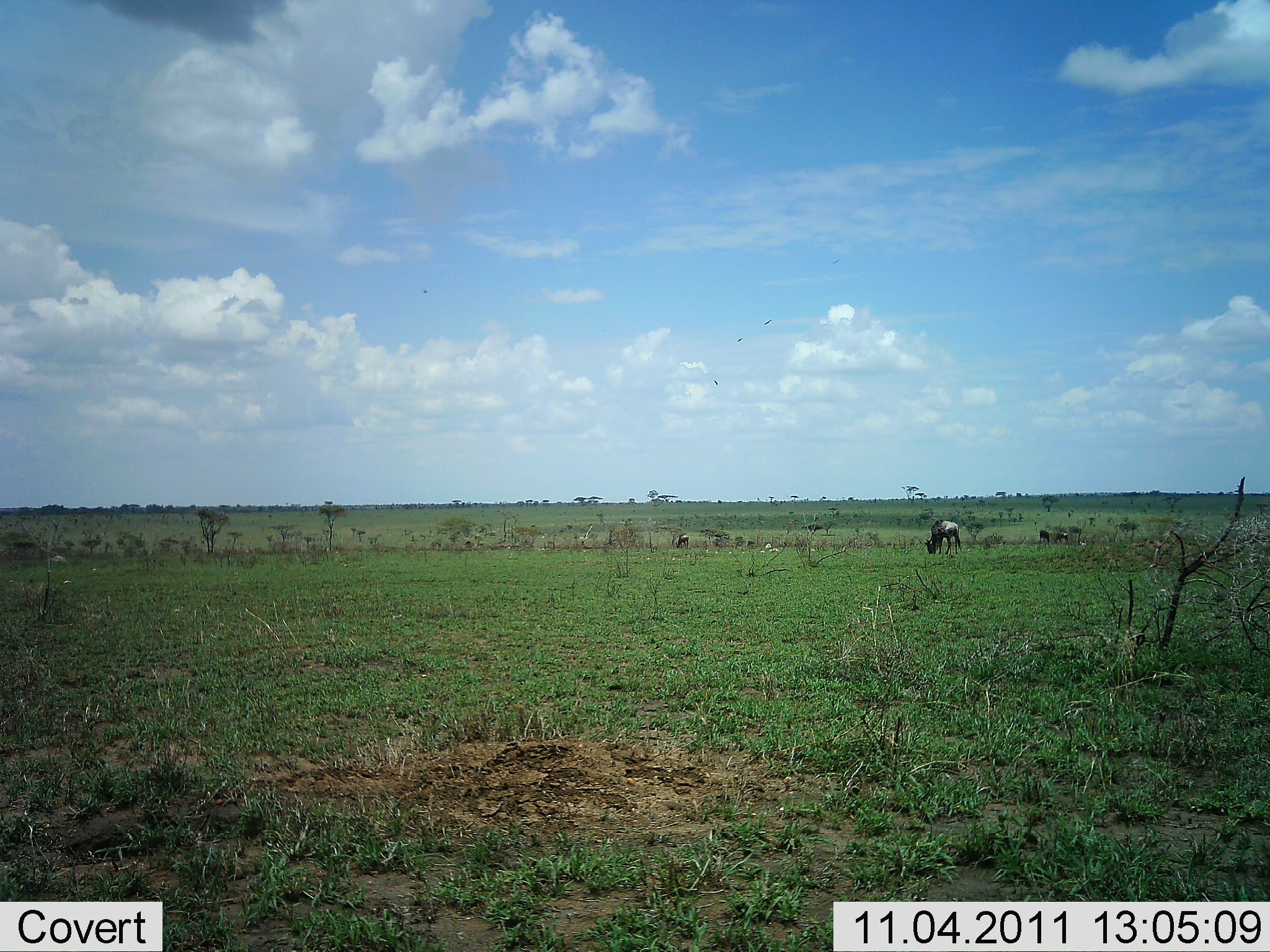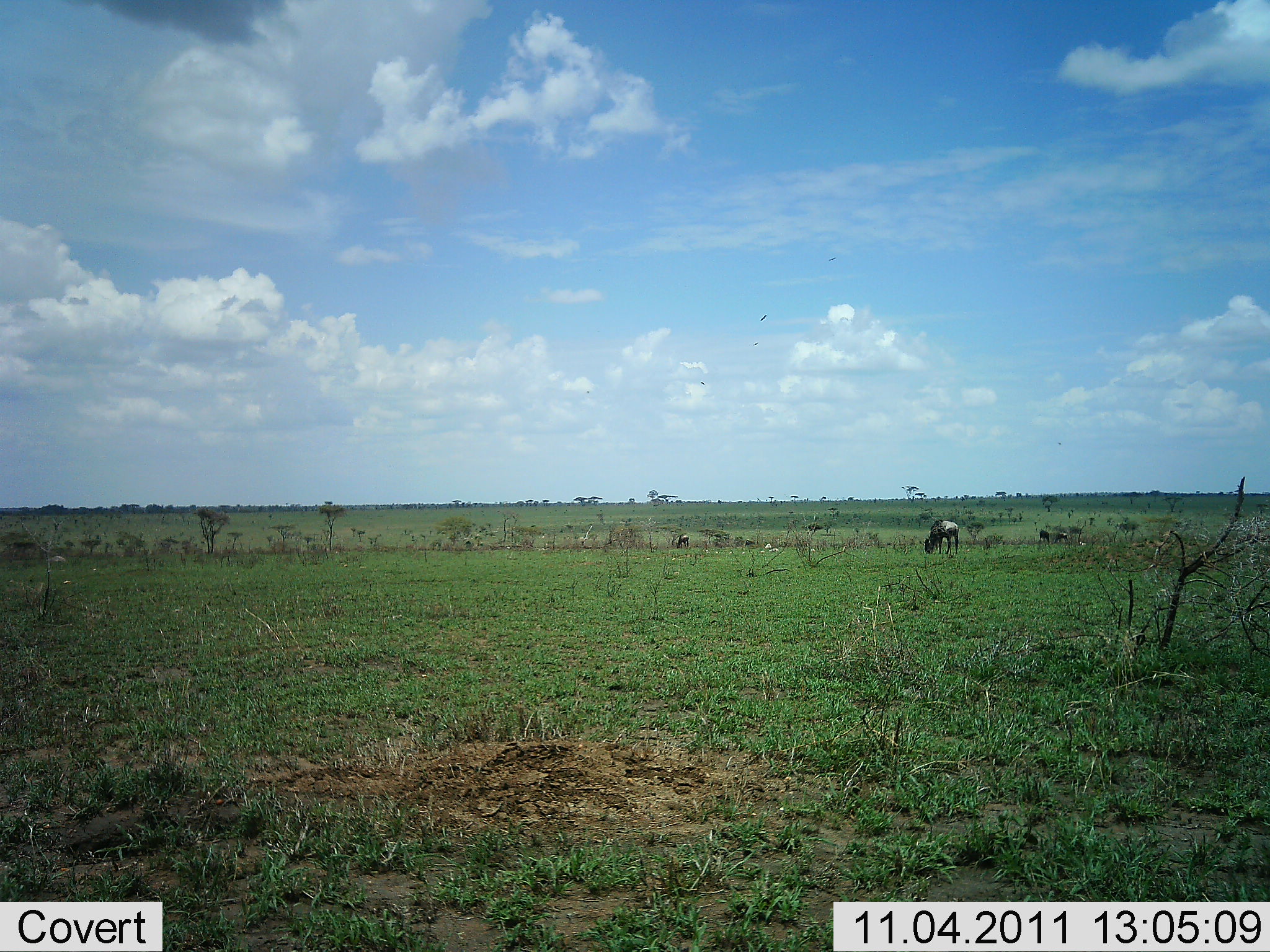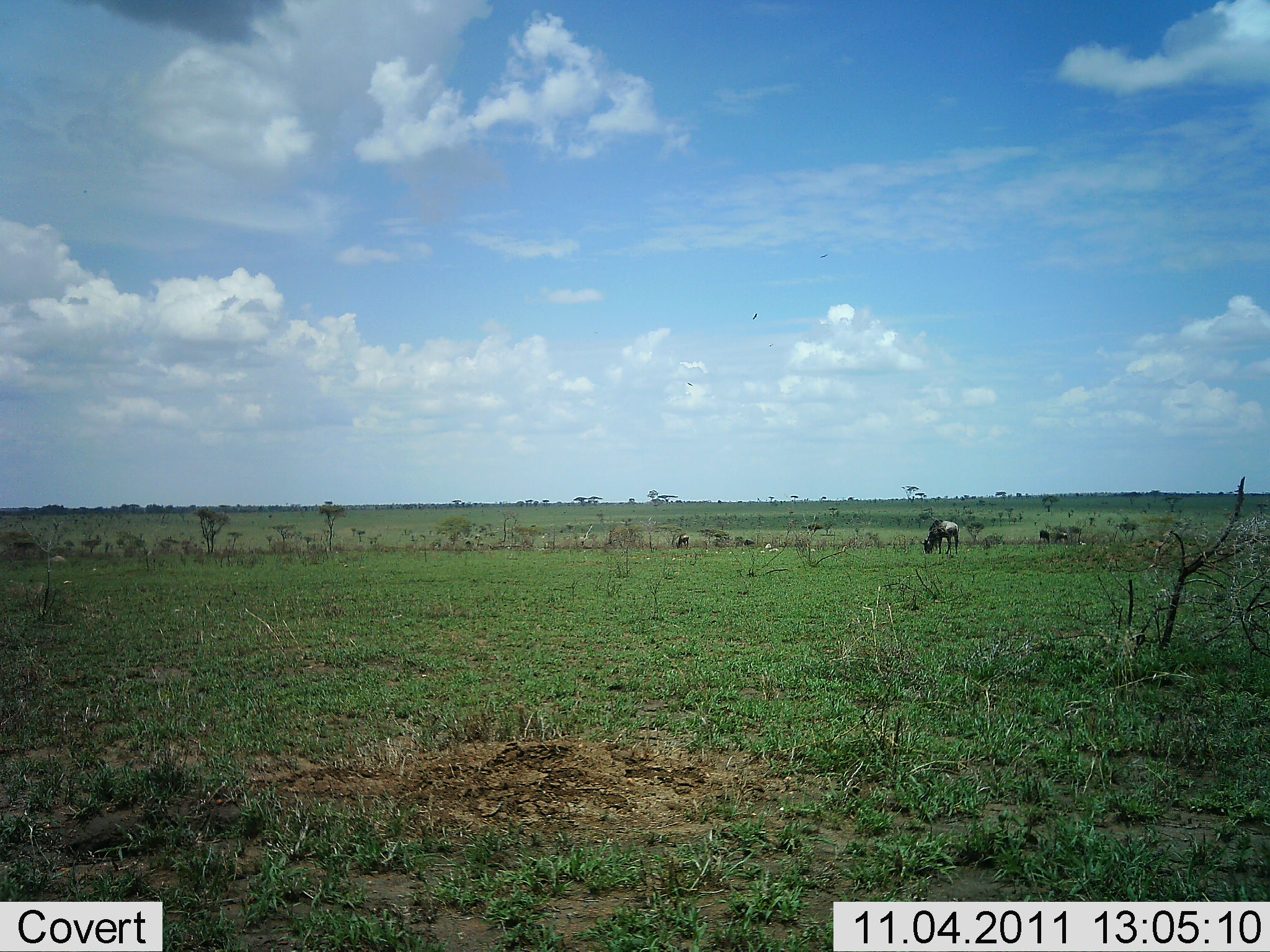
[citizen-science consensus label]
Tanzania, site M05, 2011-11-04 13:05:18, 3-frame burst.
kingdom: Animalia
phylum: Chordata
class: Mammalia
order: Artiodactyla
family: Bovidae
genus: Connochaetes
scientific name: Connochaetes taurinus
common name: blue wildebeest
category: wildebeest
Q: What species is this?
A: Wildebeest (blue wildebeest) (Connochaetes taurinus).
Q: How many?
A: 3.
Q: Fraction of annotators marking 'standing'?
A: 28%.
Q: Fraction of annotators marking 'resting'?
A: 0%.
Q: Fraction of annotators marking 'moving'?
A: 6%.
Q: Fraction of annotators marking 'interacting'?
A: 0%.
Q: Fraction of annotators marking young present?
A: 0%.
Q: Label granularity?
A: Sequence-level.